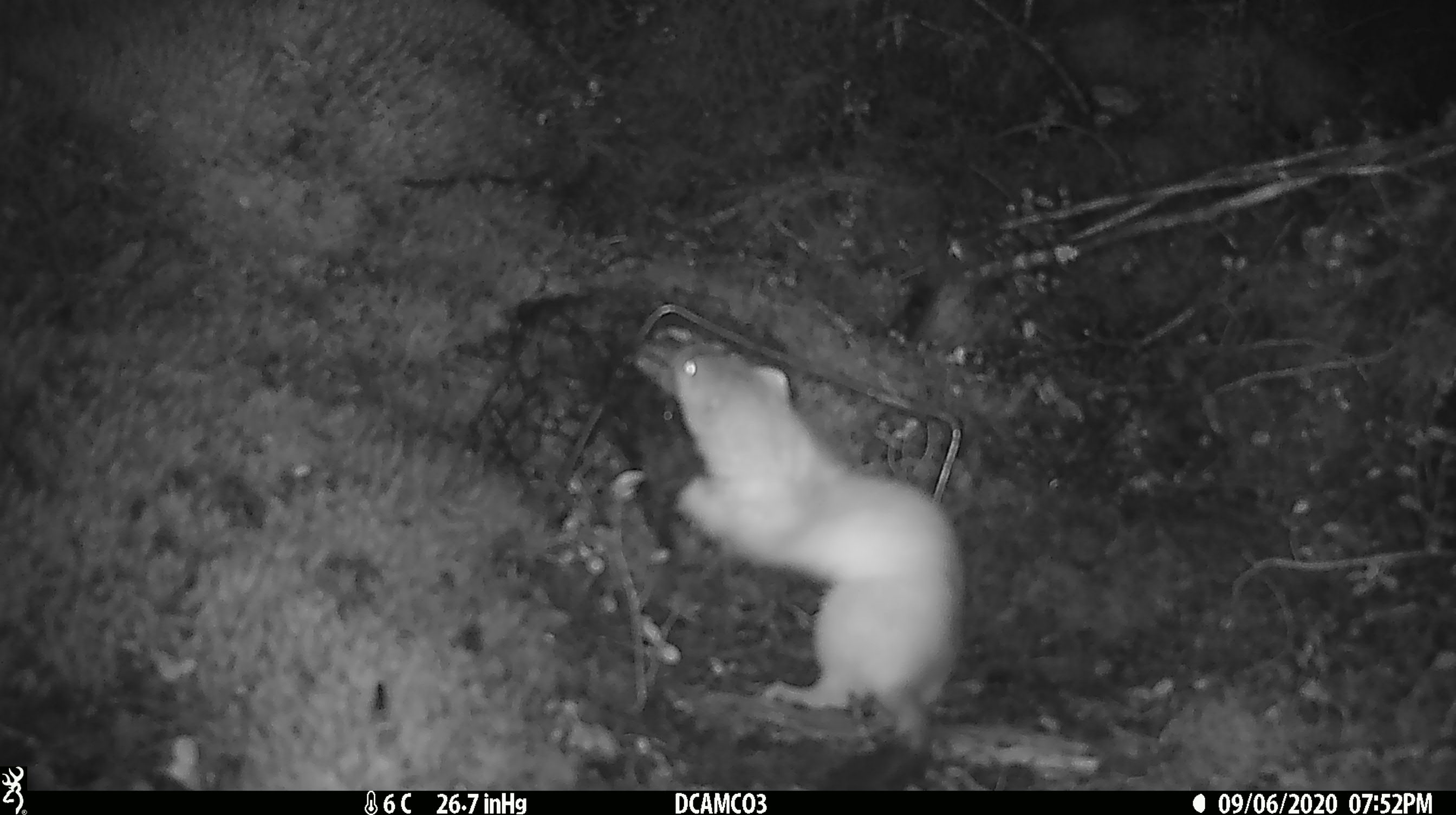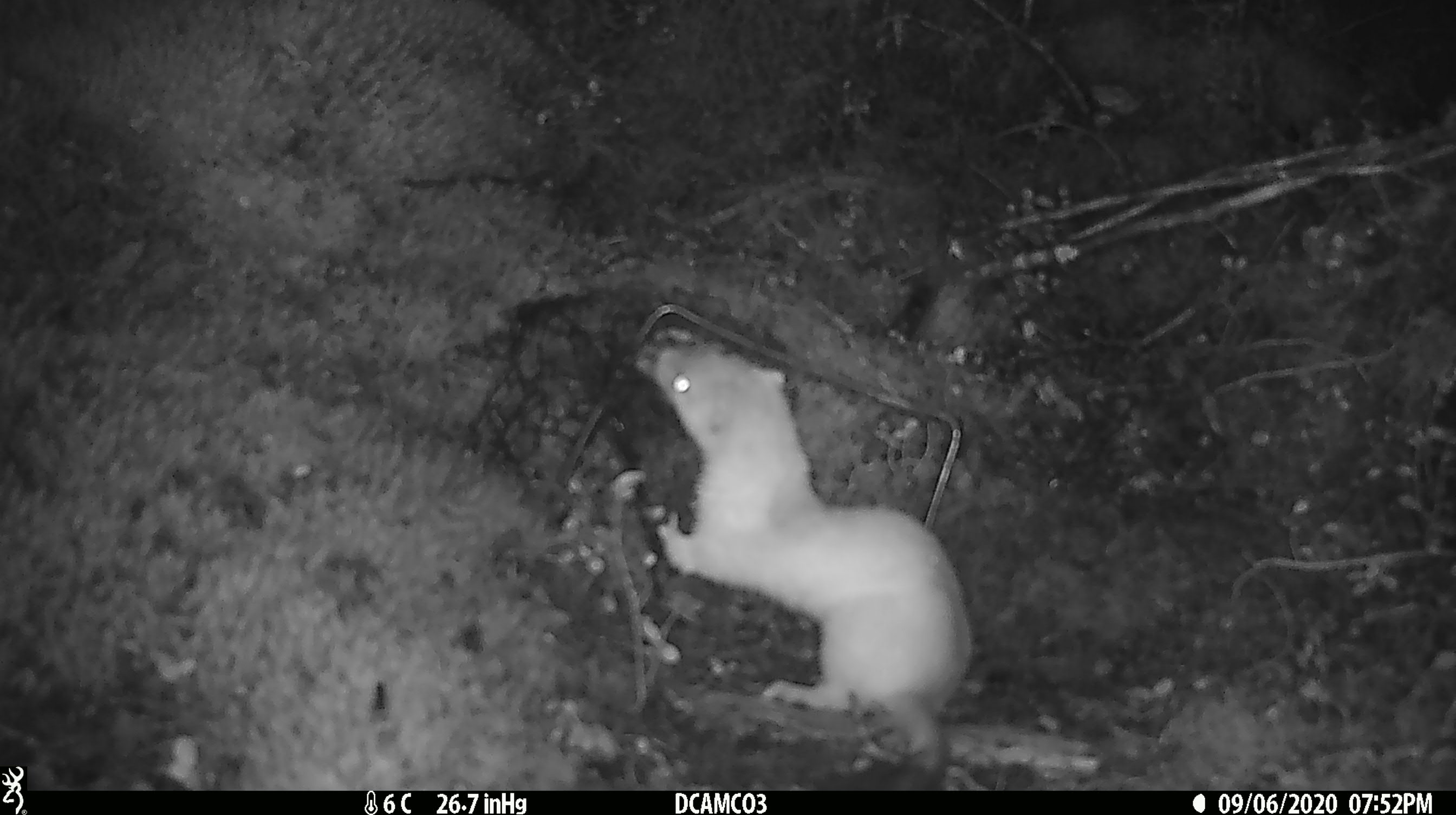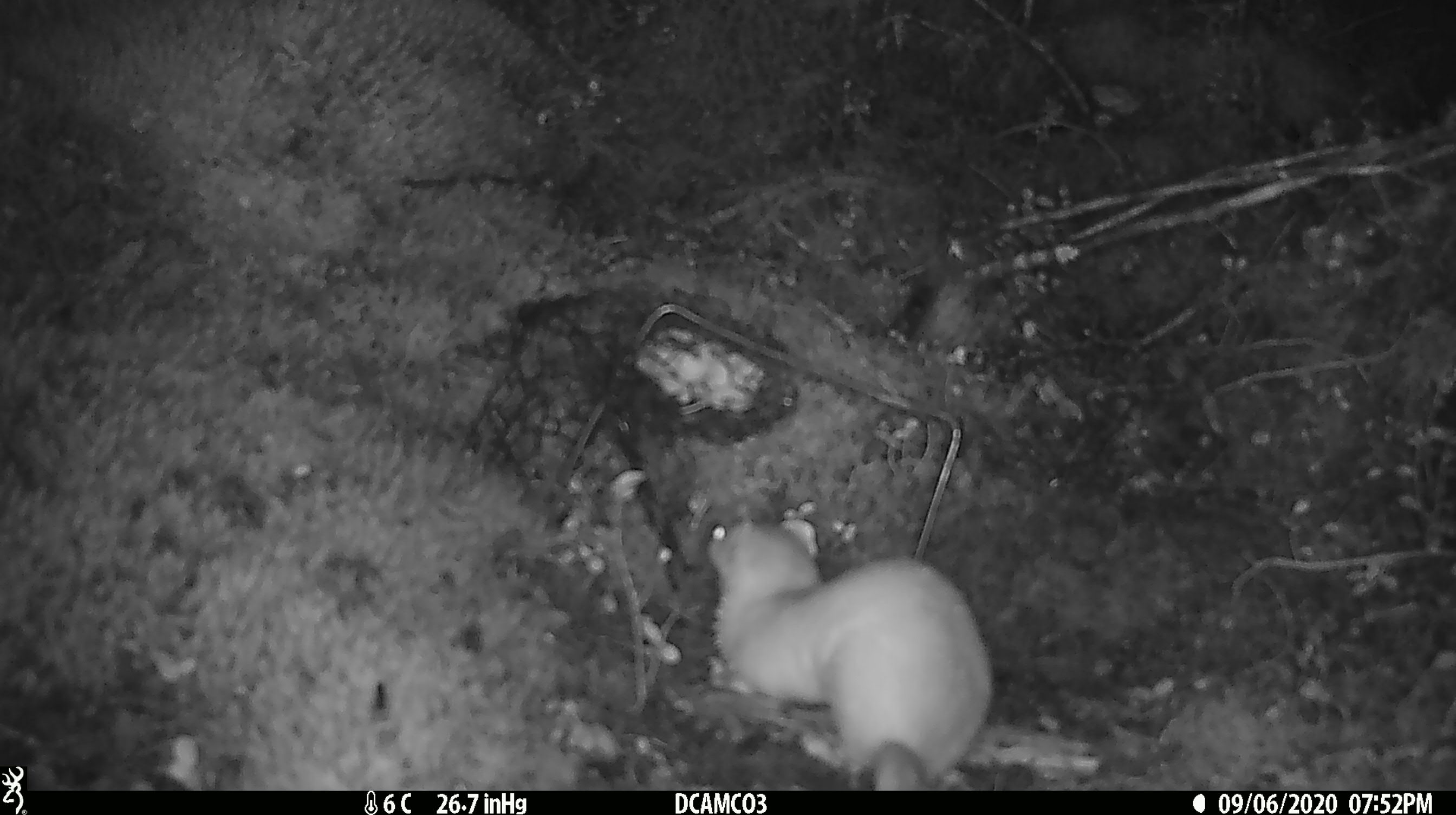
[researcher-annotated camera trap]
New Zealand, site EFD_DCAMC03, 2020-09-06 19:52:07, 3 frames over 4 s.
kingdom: Animalia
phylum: Chordata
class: Mammalia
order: Carnivora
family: Mustelidae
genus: Mustela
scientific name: Mustela erminea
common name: stoat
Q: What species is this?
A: Stoat (Mustela erminea).